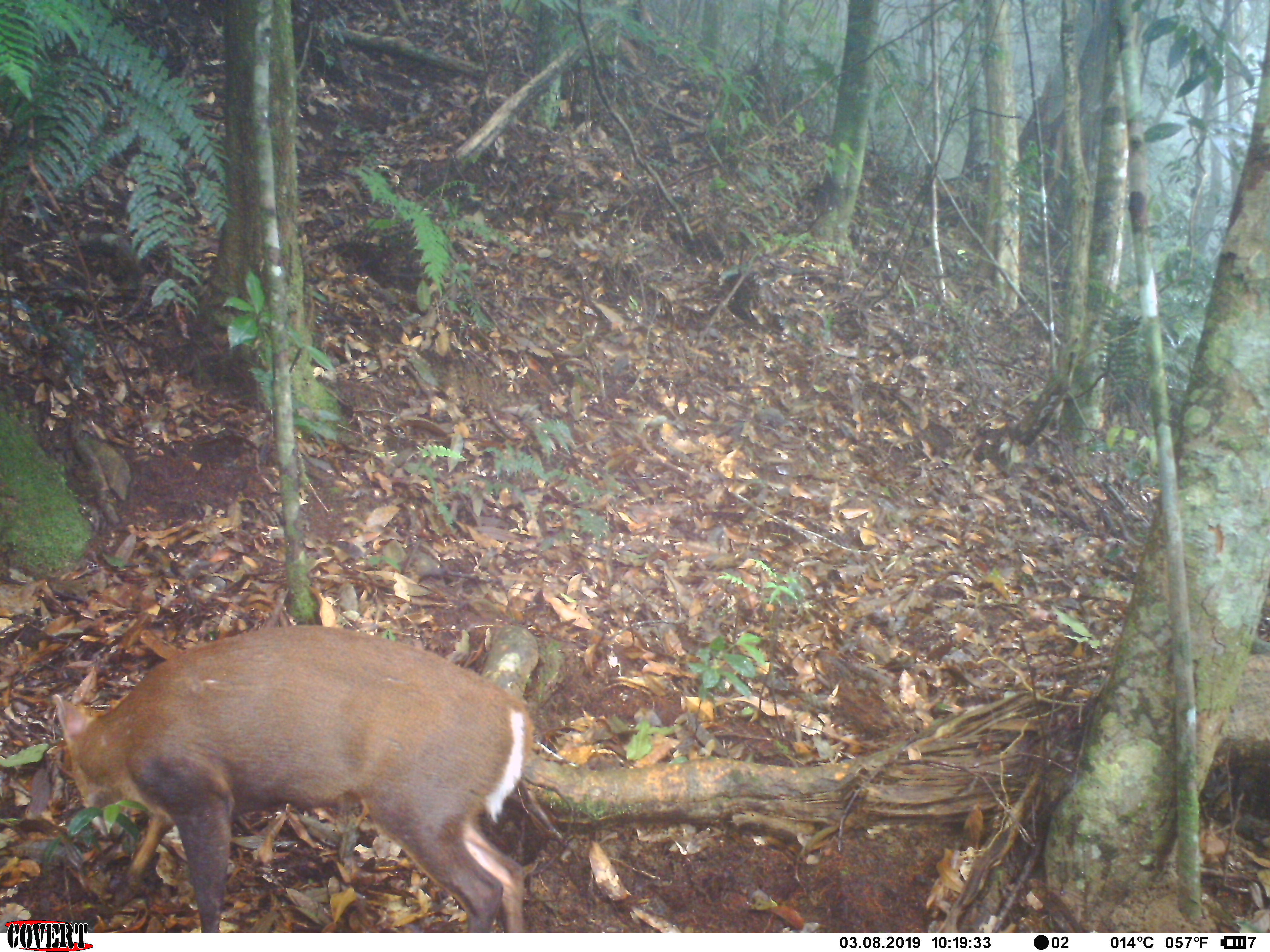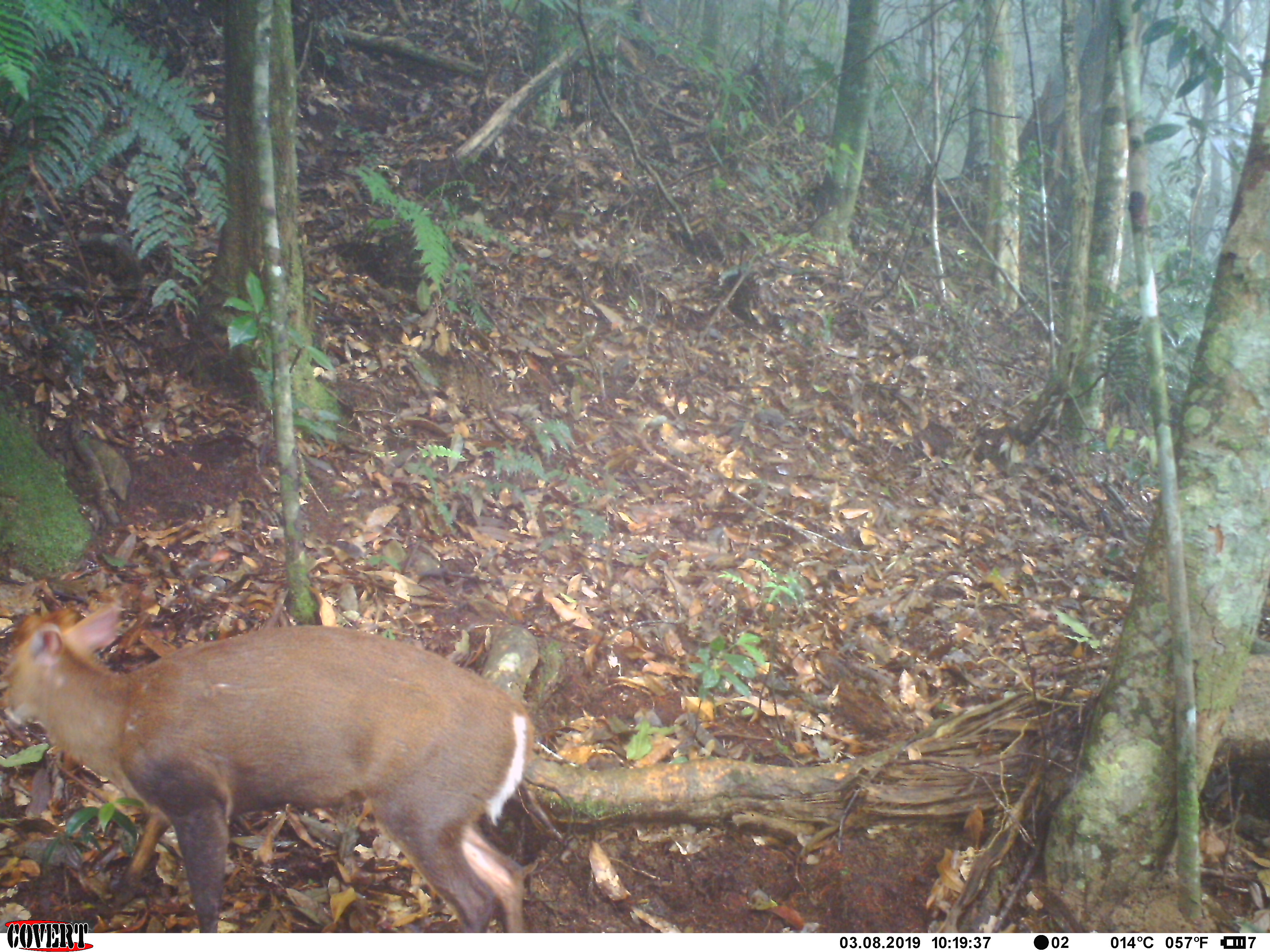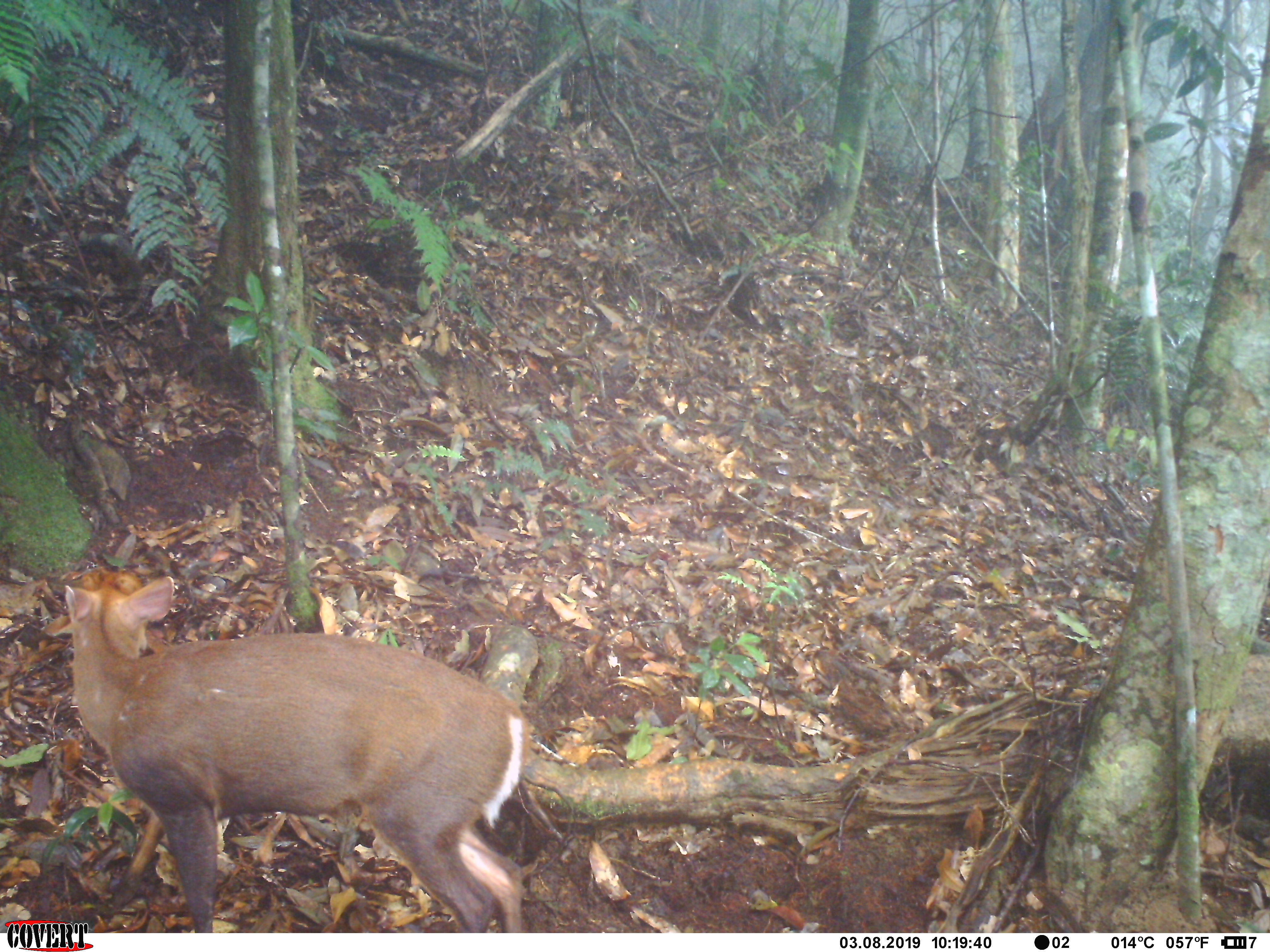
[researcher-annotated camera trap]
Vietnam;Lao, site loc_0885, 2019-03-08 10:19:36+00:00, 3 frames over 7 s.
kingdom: Animalia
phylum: Chordata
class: Mammalia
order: Artiodactyla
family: Cervidae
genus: Muntiacus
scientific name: Muntiacus rooseveltorum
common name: roosevelt's muntjac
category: roosevelts muntjac group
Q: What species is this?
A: Roosevelts muntjac group (roosevelt's muntjac) (Muntiacus rooseveltorum).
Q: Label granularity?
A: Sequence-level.